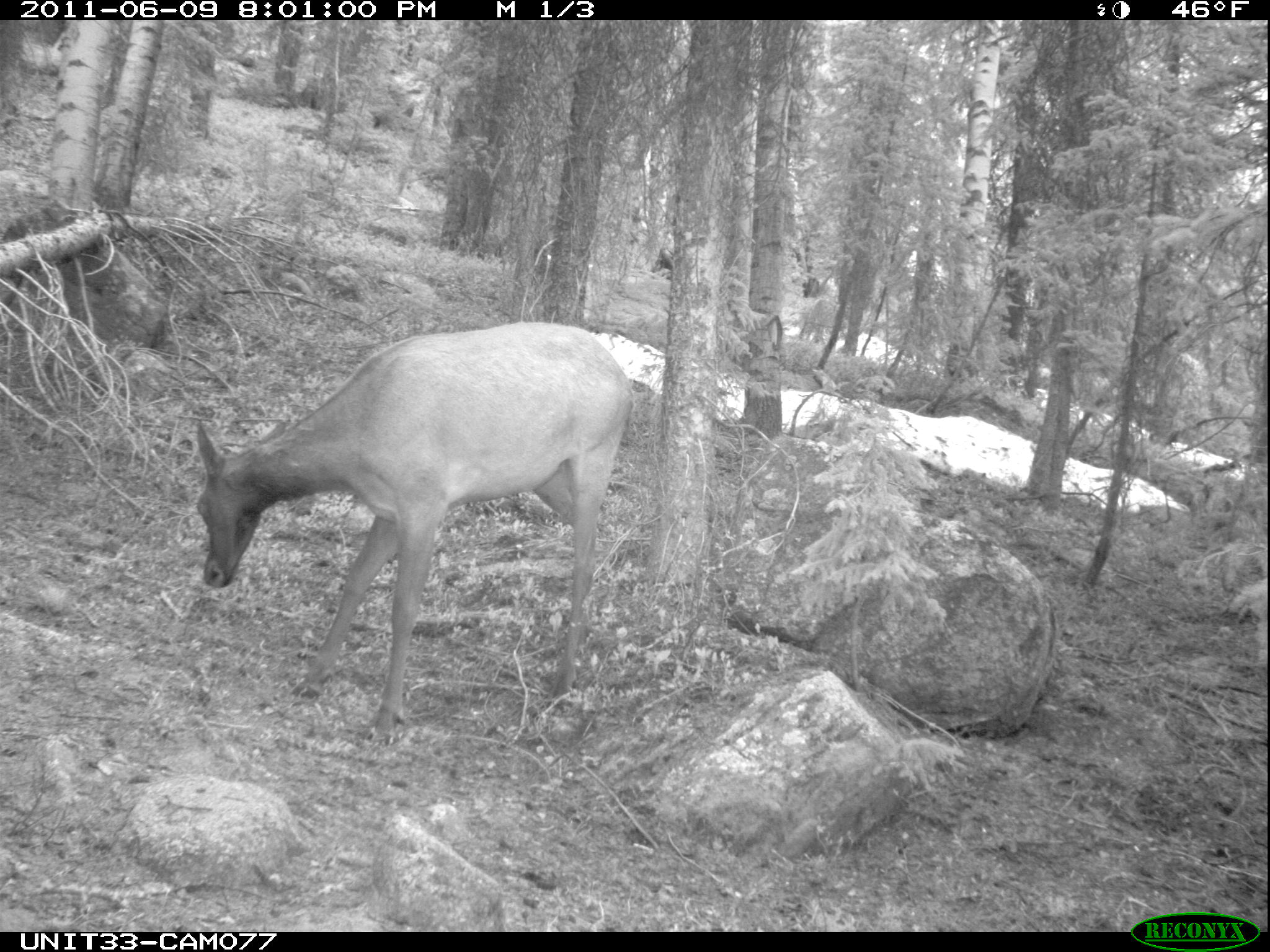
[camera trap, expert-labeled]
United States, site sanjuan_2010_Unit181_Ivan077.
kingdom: Animalia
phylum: Chordata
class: Mammalia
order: Artiodactyla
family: Cervidae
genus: Cervus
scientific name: Cervus elaphus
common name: red deer